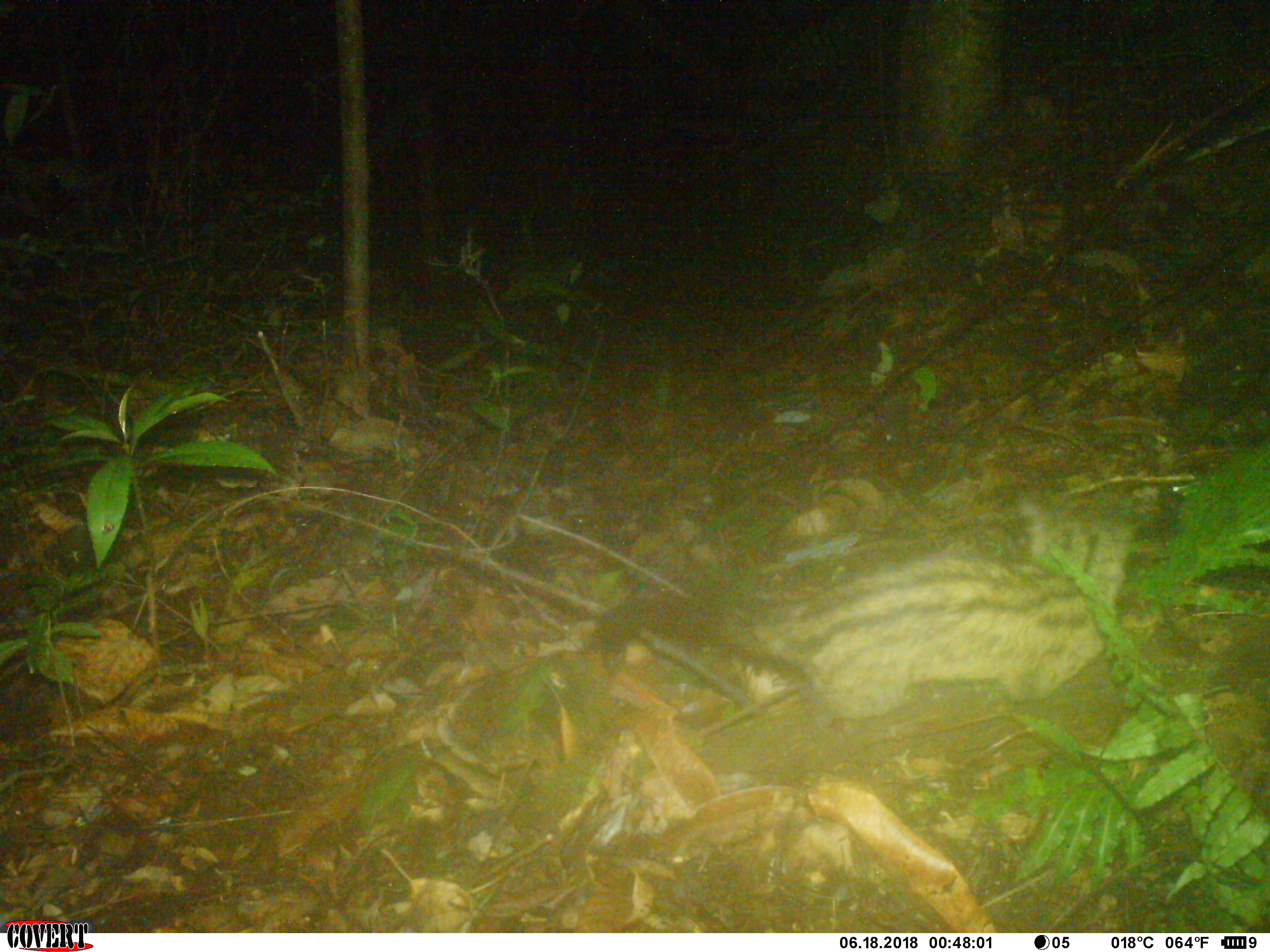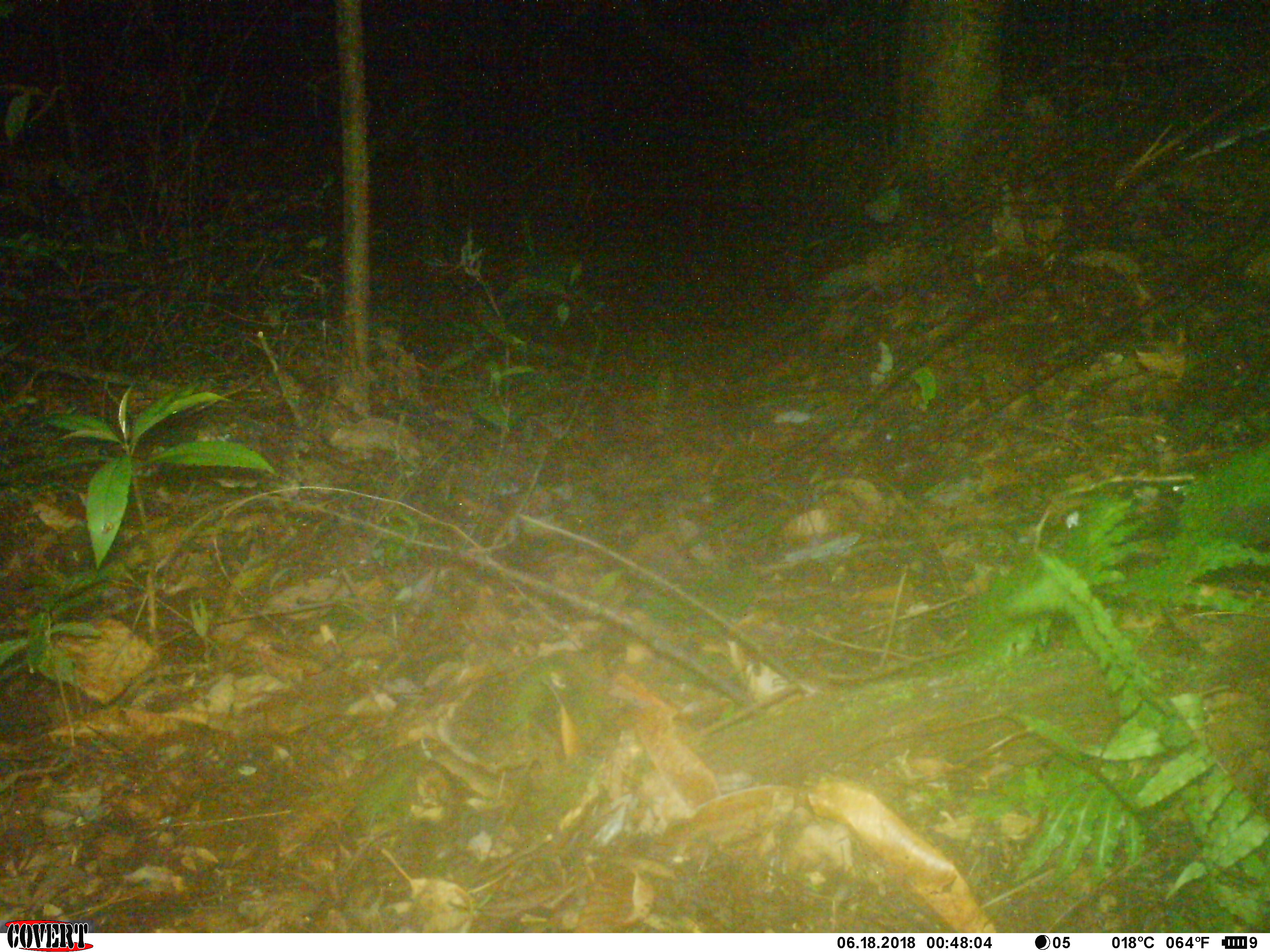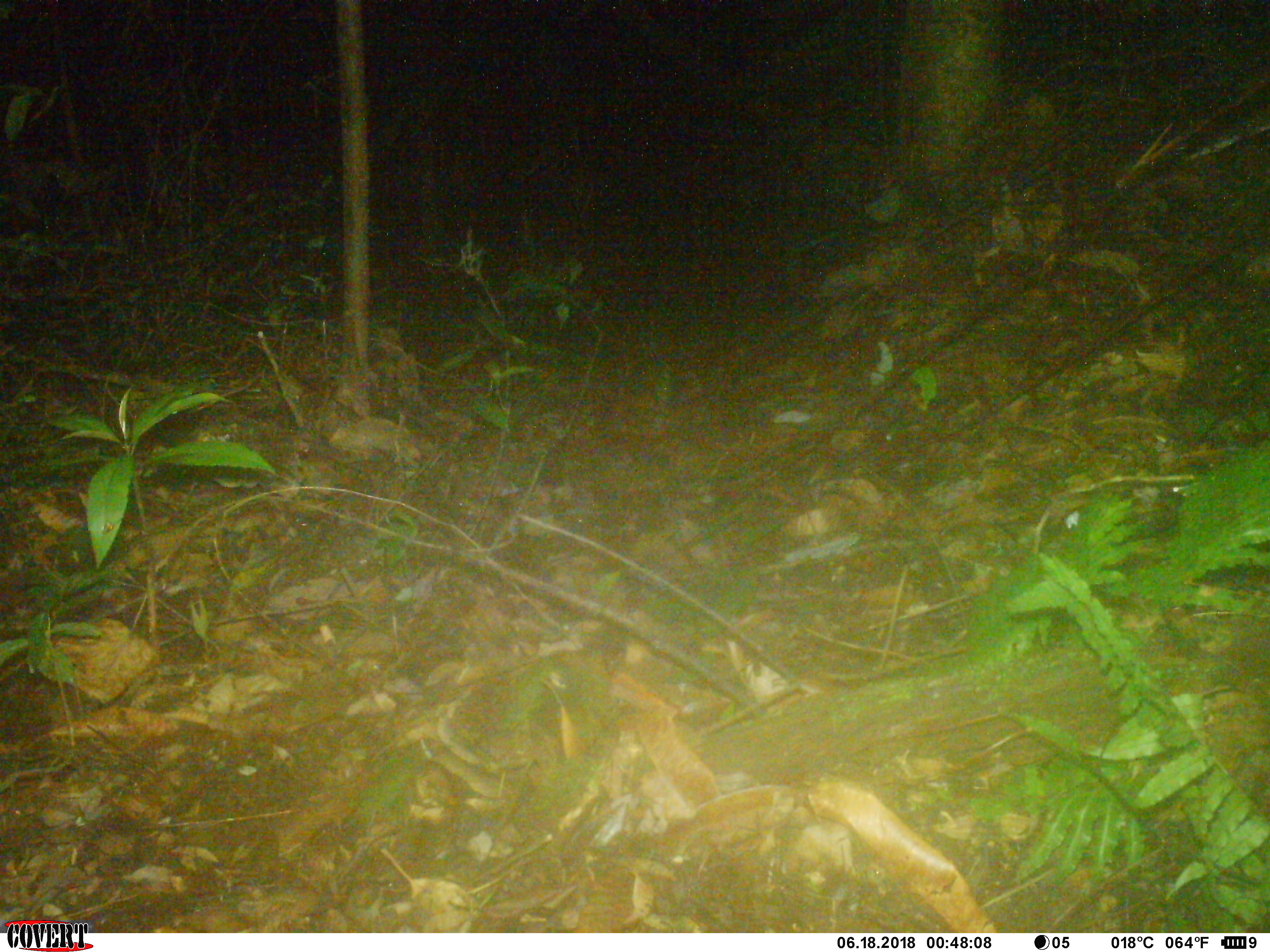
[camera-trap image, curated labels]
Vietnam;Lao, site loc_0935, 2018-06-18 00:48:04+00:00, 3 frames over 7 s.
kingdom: Animalia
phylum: Chordata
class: Mammalia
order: Carnivora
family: Viverridae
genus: Paradoxurus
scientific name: Paradoxurus hermaphroditus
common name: common palm civet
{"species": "common palm civet (Paradoxurus hermaphroditus)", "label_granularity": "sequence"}